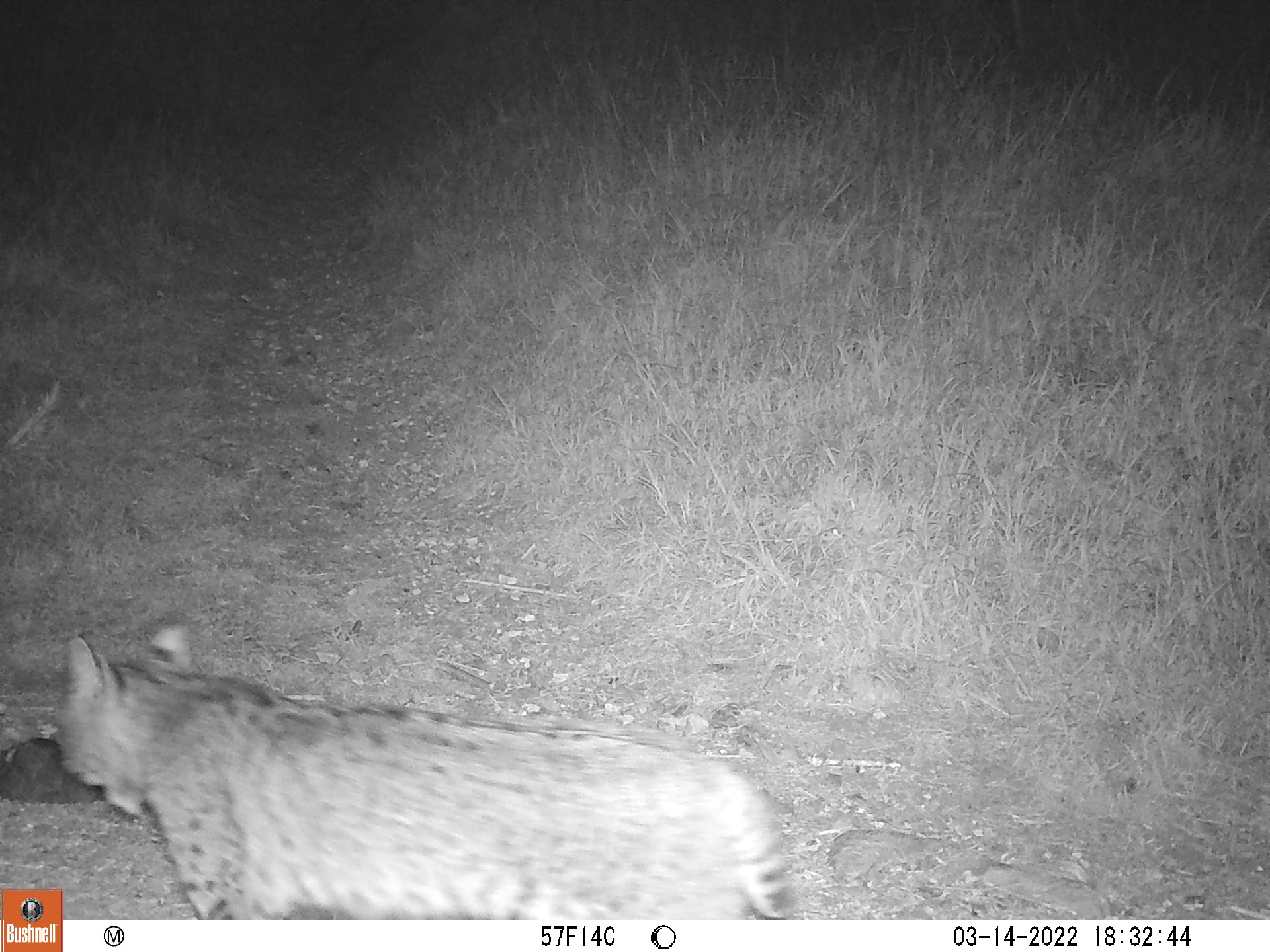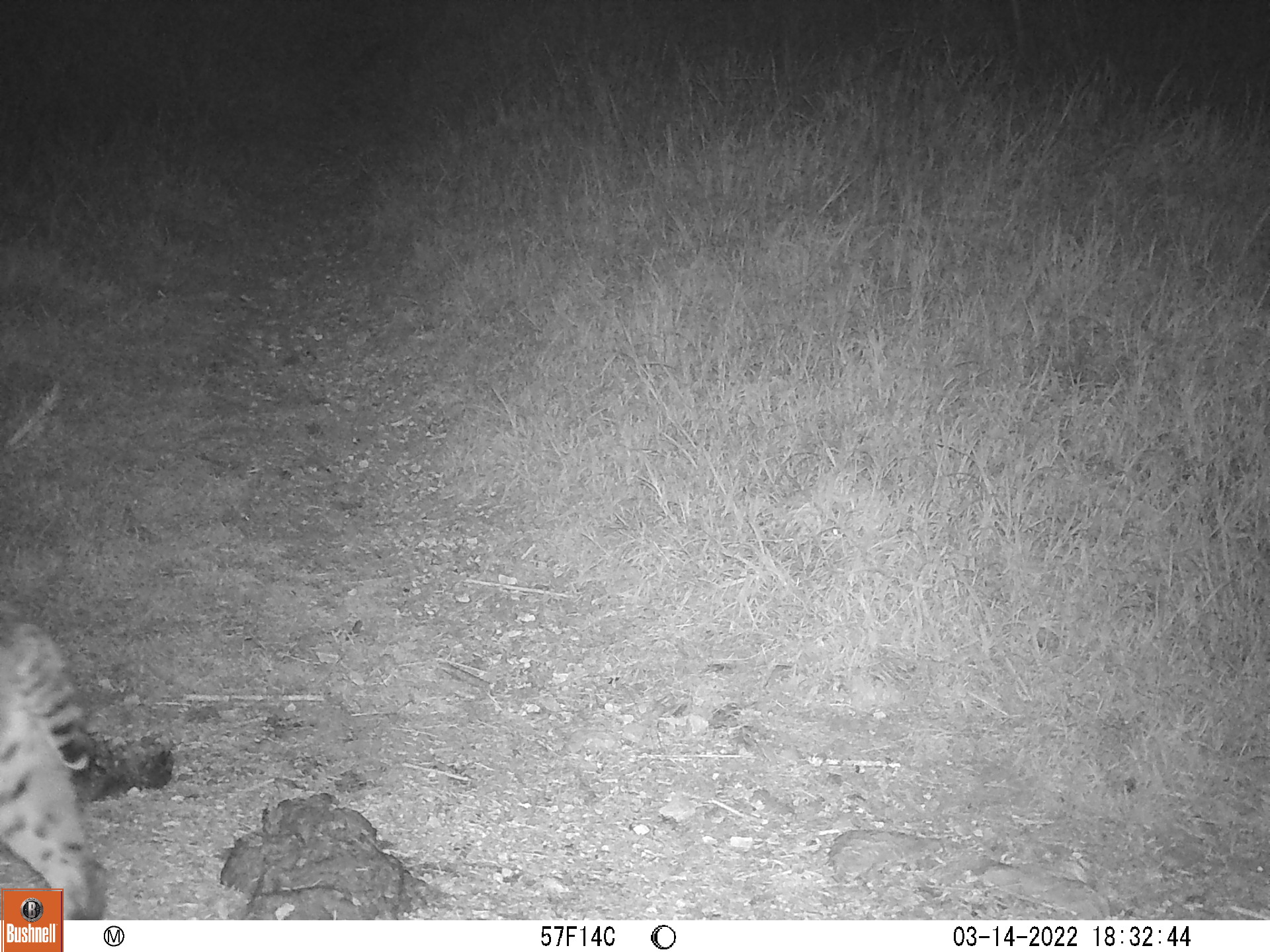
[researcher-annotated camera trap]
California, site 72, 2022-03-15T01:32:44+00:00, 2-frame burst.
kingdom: Animalia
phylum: Chordata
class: Mammalia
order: Carnivora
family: Felidae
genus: Lynx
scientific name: Lynx rufus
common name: bobcat